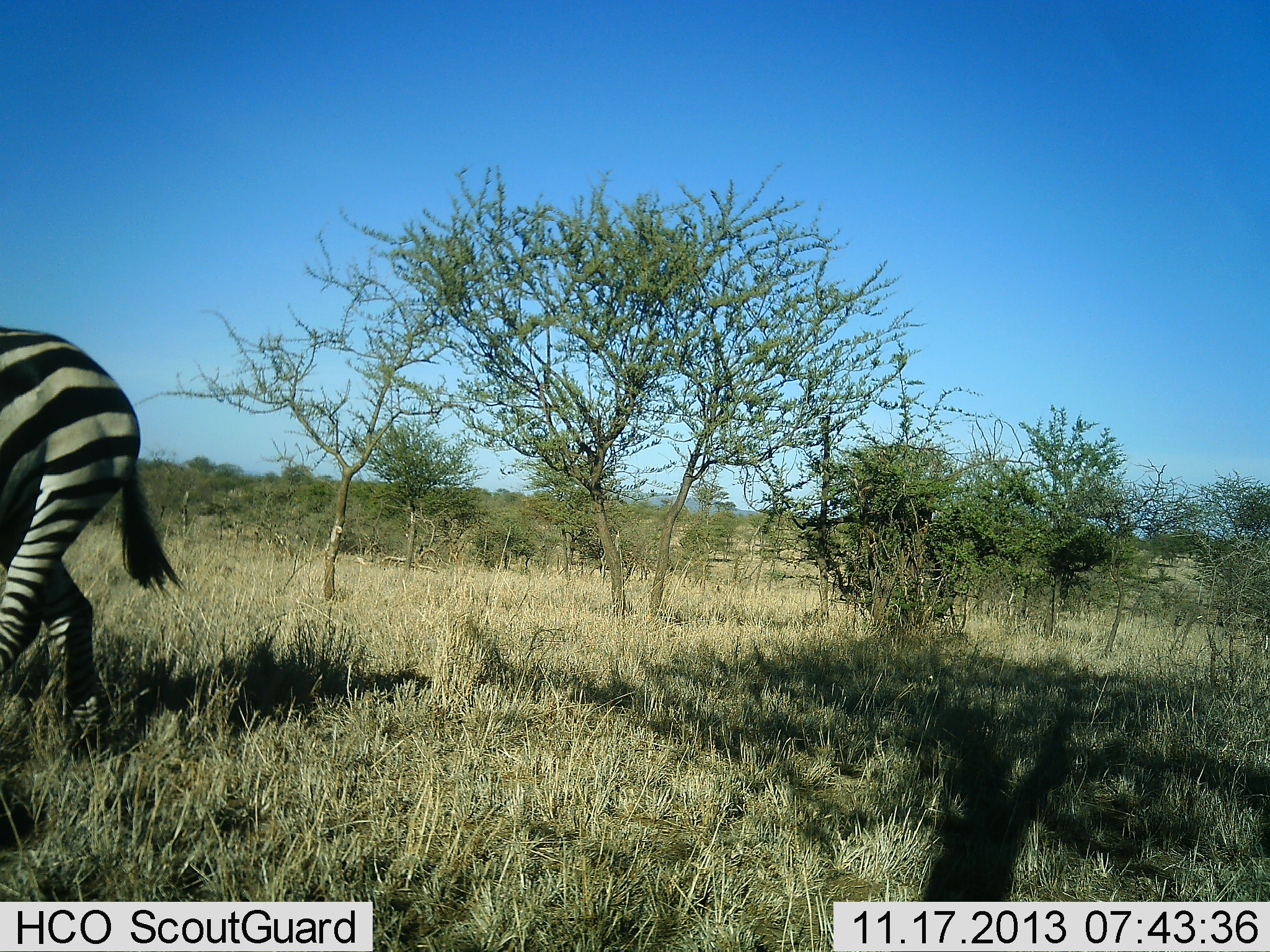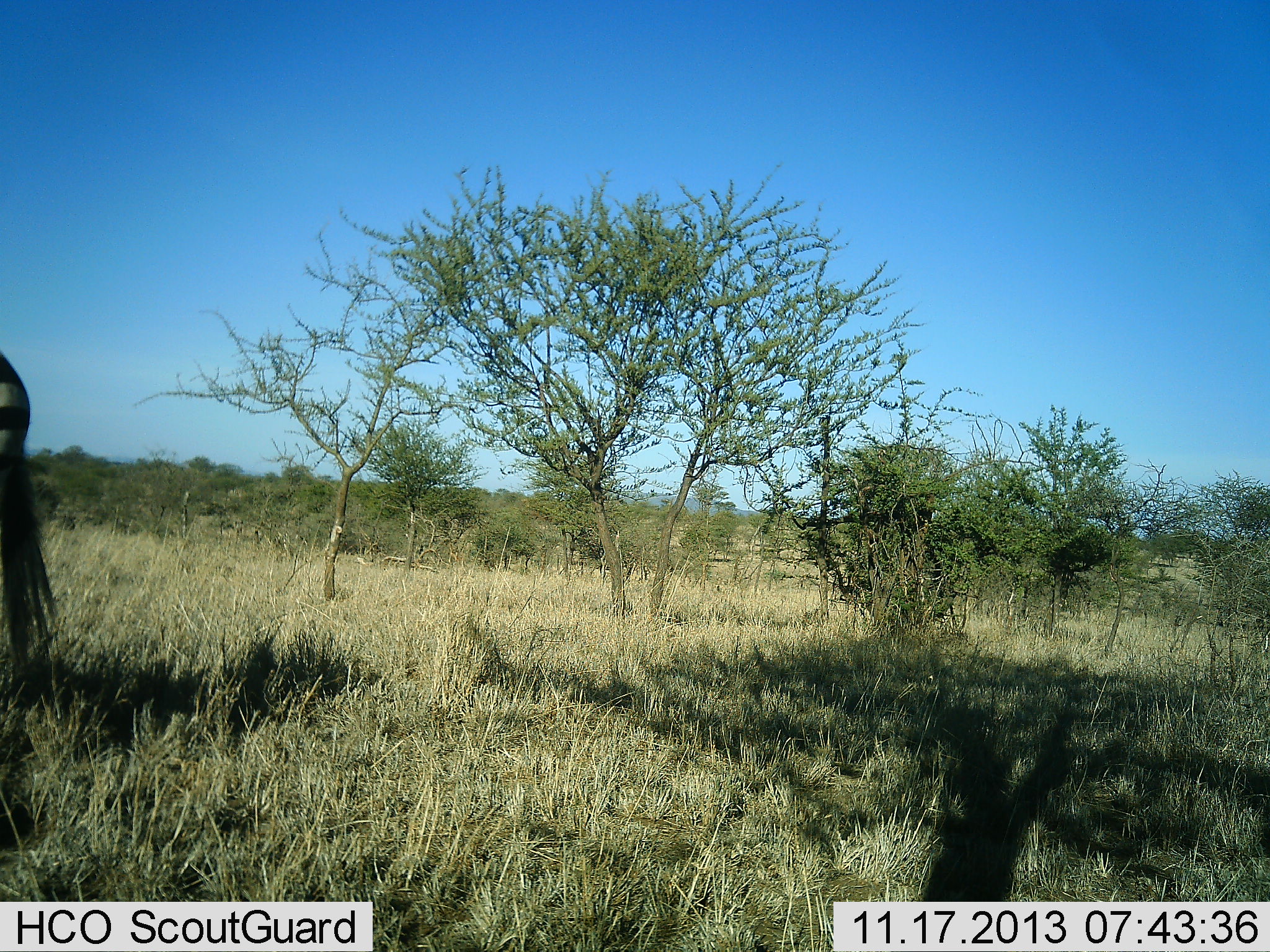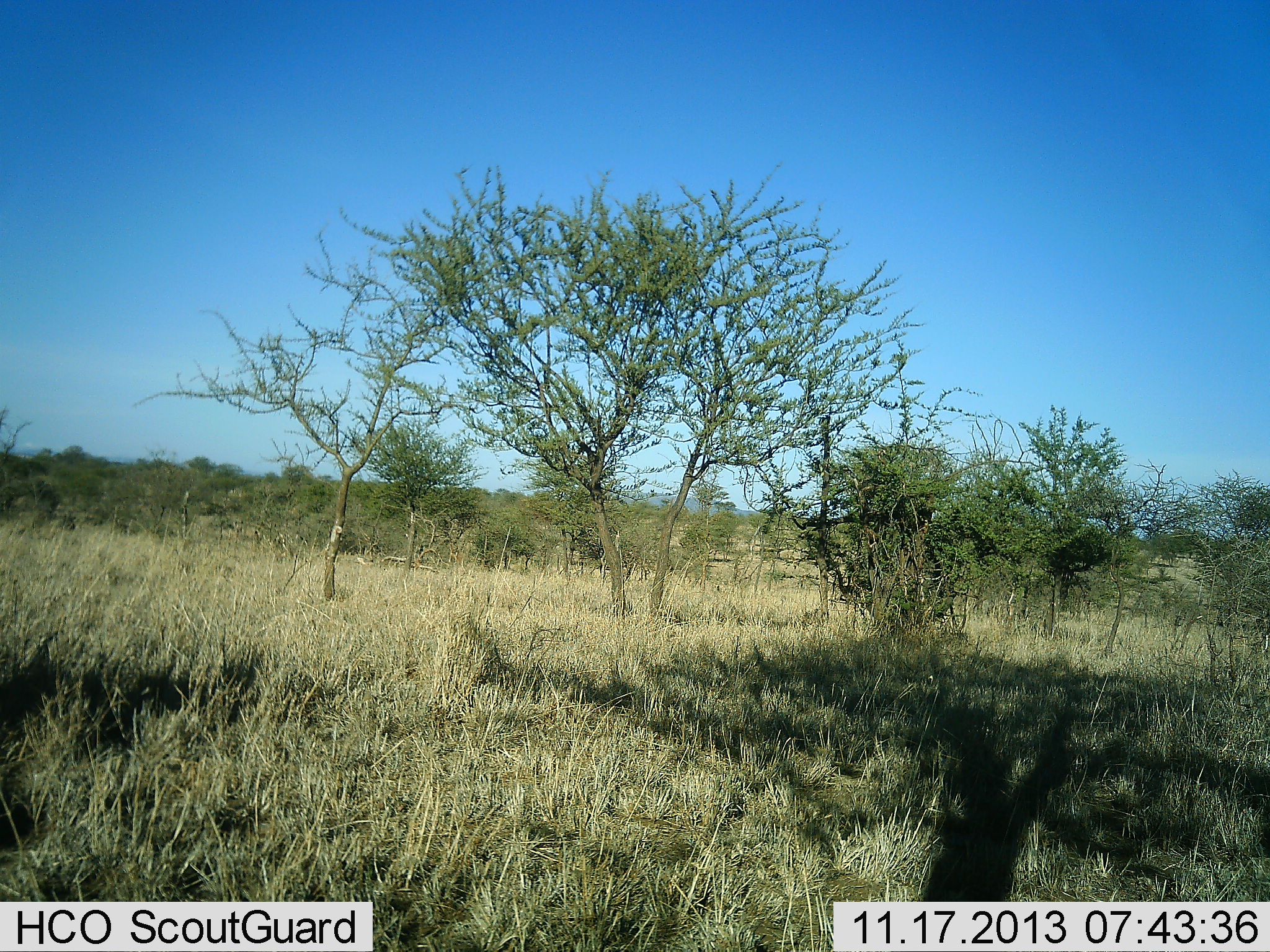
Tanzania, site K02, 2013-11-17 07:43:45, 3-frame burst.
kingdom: Animalia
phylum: Chordata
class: Mammalia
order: Perissodactyla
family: Equidae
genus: Equus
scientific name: Equus quagga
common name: plains zebra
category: zebra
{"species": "zebra (plains zebra) (Equus quagga)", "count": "1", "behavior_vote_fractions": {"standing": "10%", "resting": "0%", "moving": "80%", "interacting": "0%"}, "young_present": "0%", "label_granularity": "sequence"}